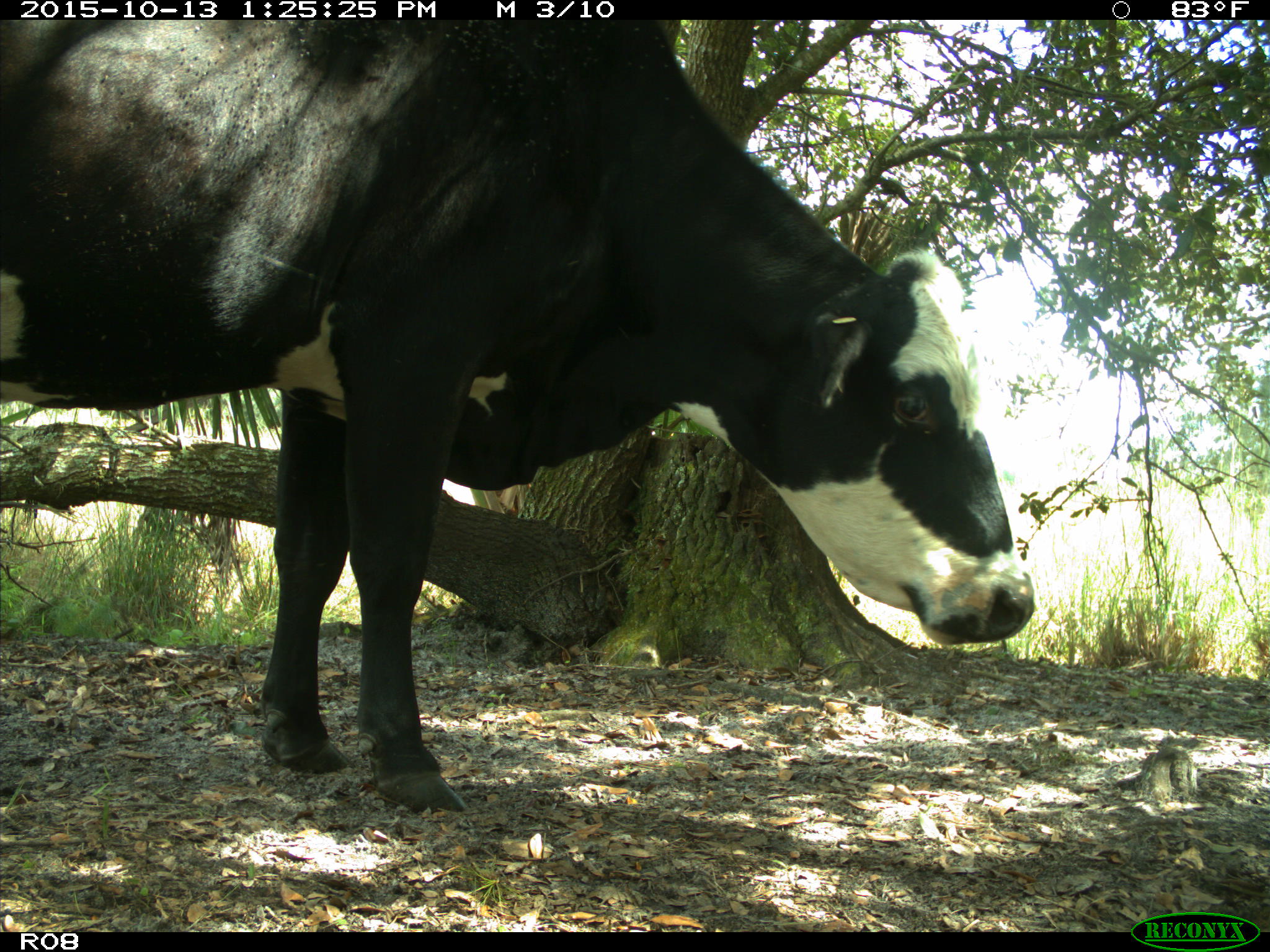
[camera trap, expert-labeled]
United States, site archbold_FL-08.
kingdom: Animalia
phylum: Chordata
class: Mammalia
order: Artiodactyla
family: Bovidae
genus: Bos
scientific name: Bos taurus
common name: domestic cow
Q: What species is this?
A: Bos taurus (domestic cow).